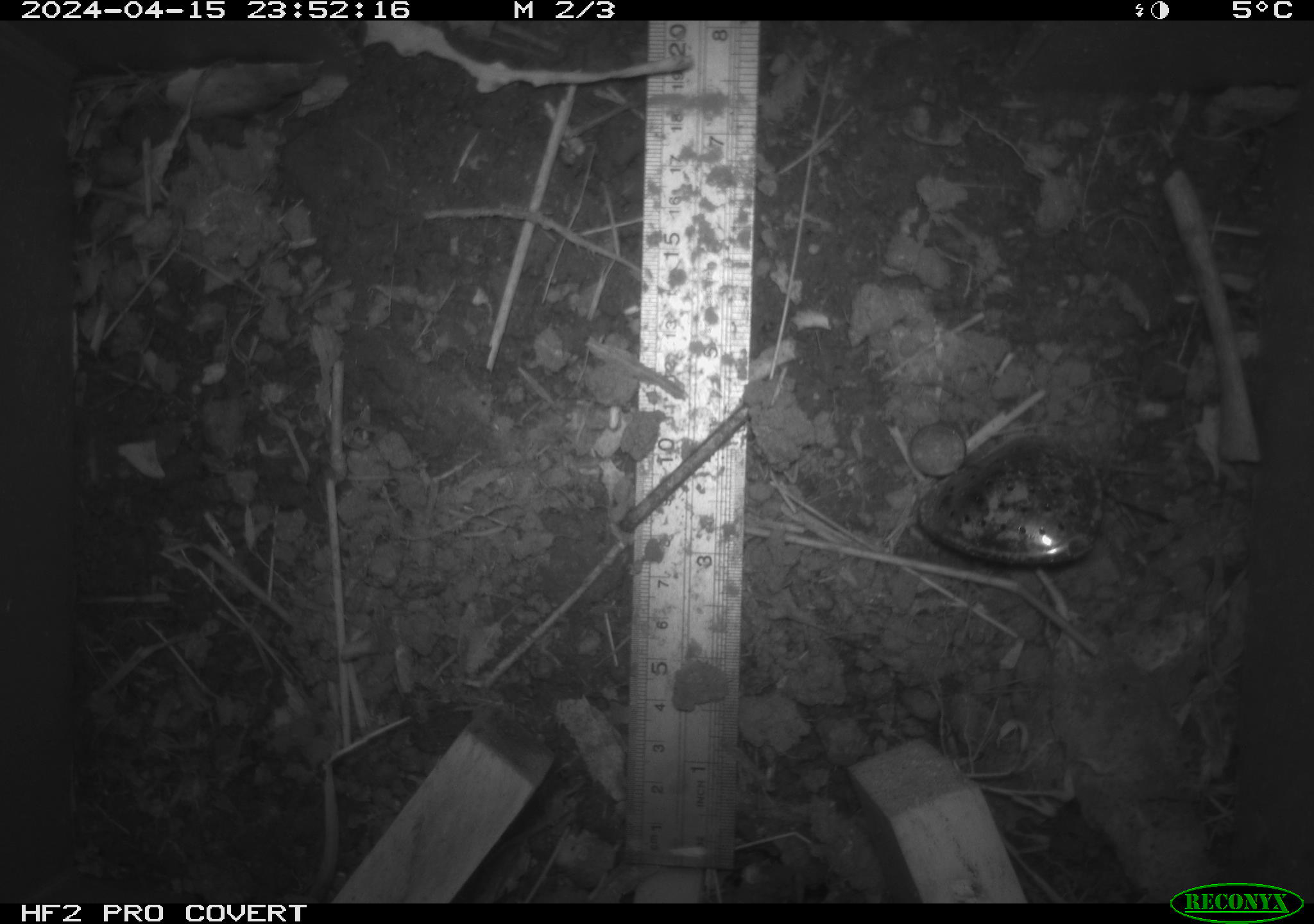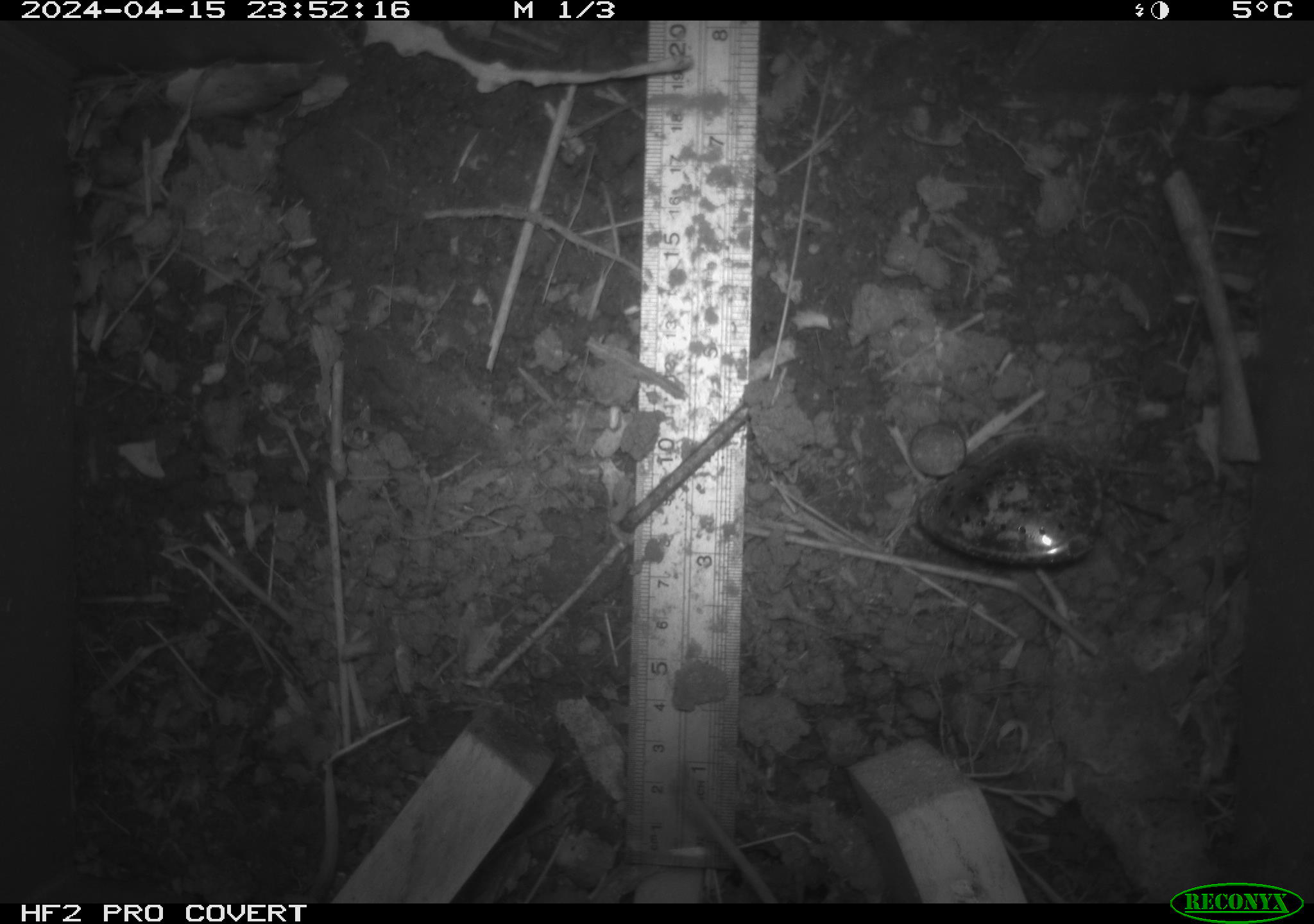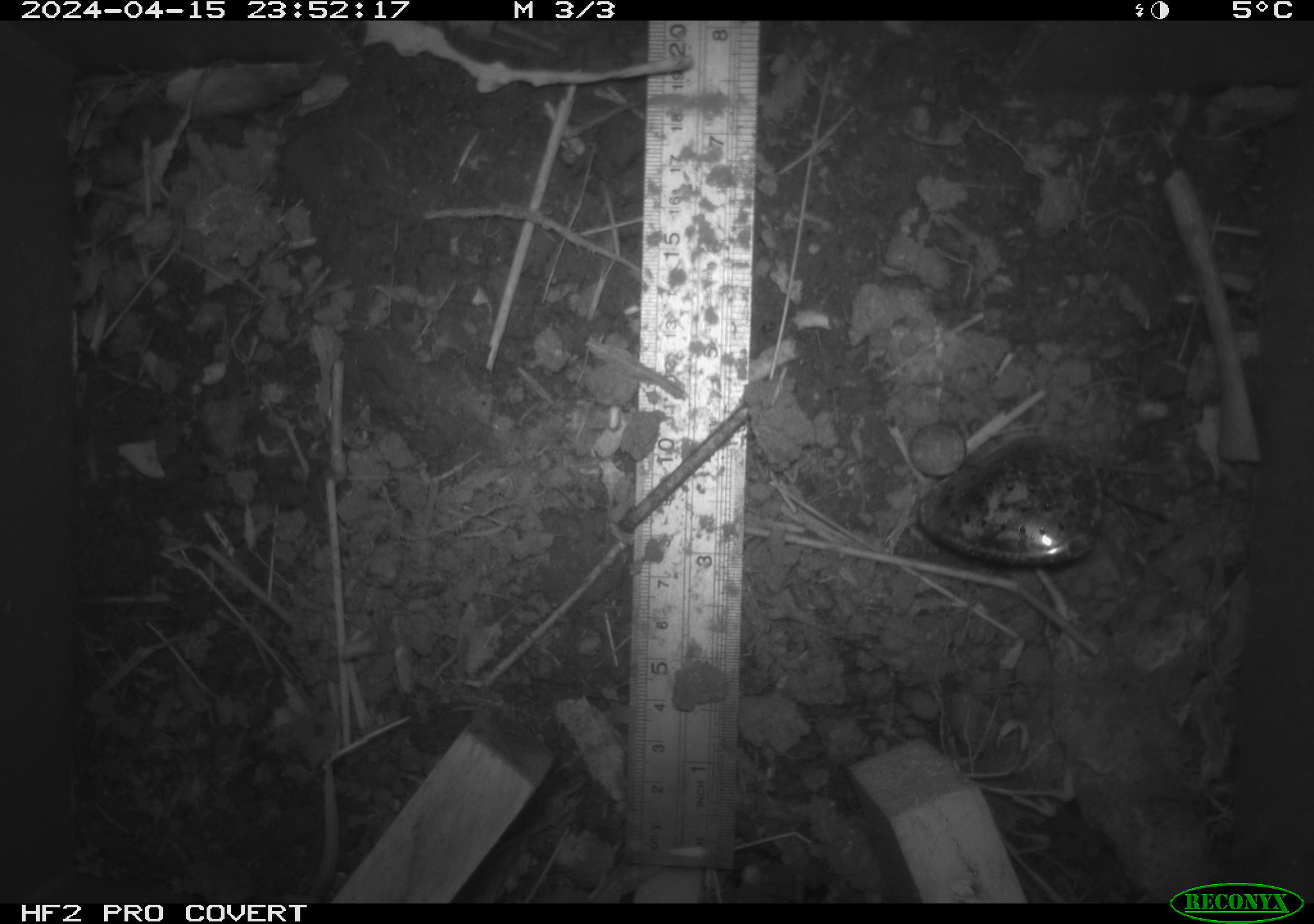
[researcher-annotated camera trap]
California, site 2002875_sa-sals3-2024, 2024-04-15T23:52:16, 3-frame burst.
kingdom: Animalia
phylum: Chordata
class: Mammalia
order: Rodentia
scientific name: Rodentia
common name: mouse species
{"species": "mouse species (Rodentia)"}